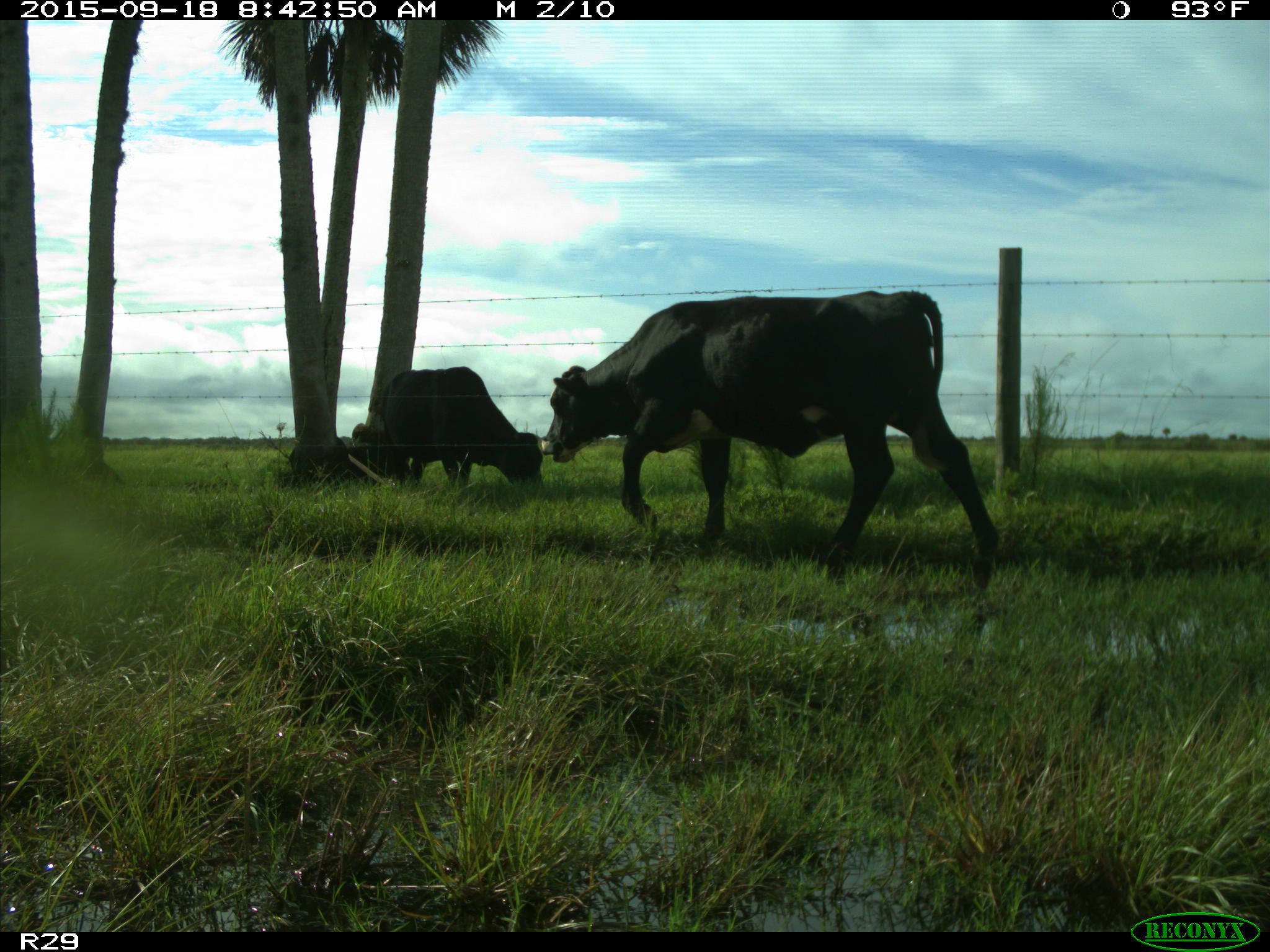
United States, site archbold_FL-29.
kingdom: Animalia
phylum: Chordata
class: Mammalia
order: Artiodactyla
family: Bovidae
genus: Bos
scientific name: Bos taurus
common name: domestic cow